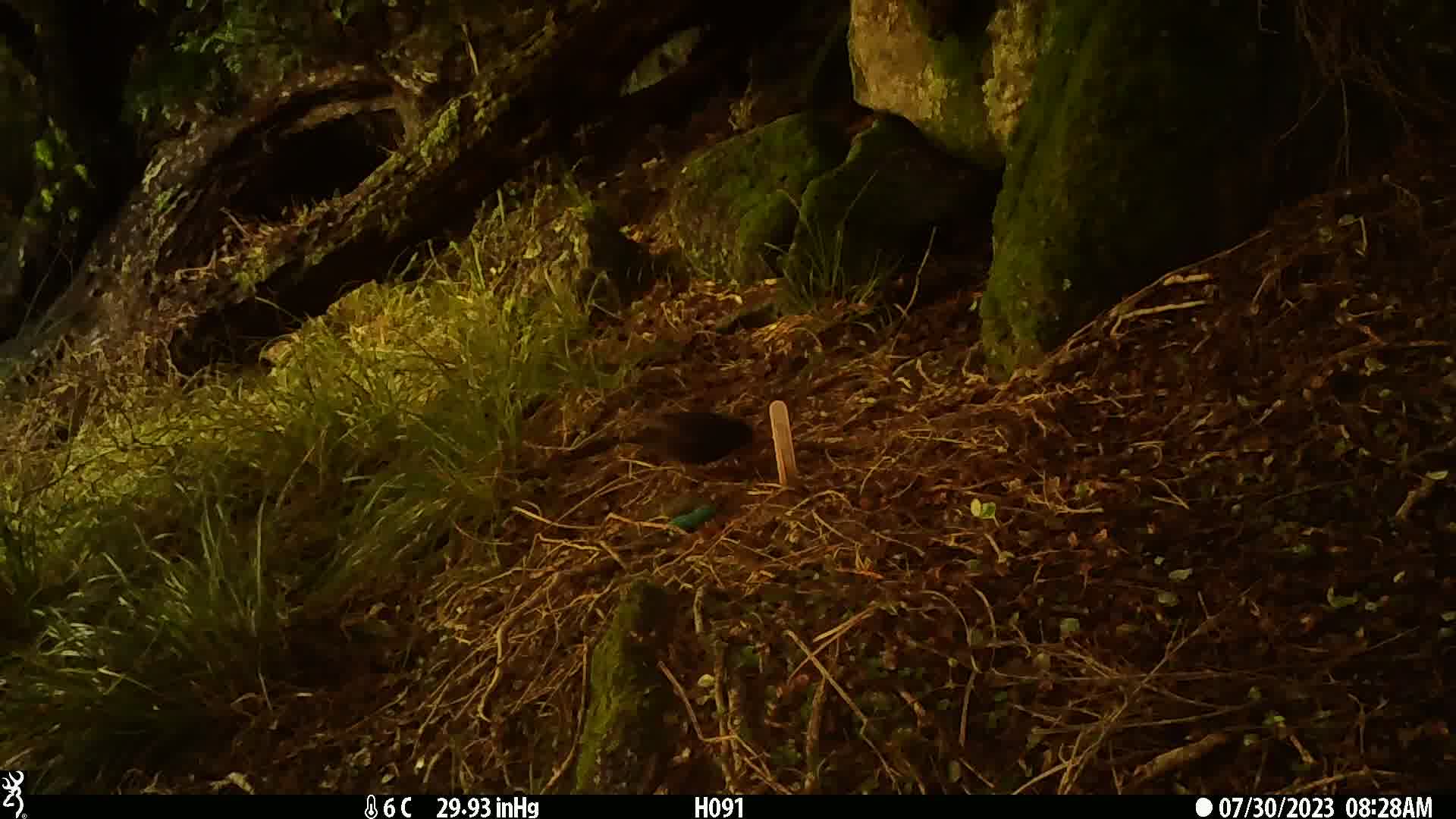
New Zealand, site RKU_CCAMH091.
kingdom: Animalia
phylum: Chordata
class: Aves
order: Passeriformes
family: Turdidae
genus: Turdus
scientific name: Turdus merula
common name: eurasian blackbird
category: blackbird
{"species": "blackbird (eurasian blackbird) (Turdus merula)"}